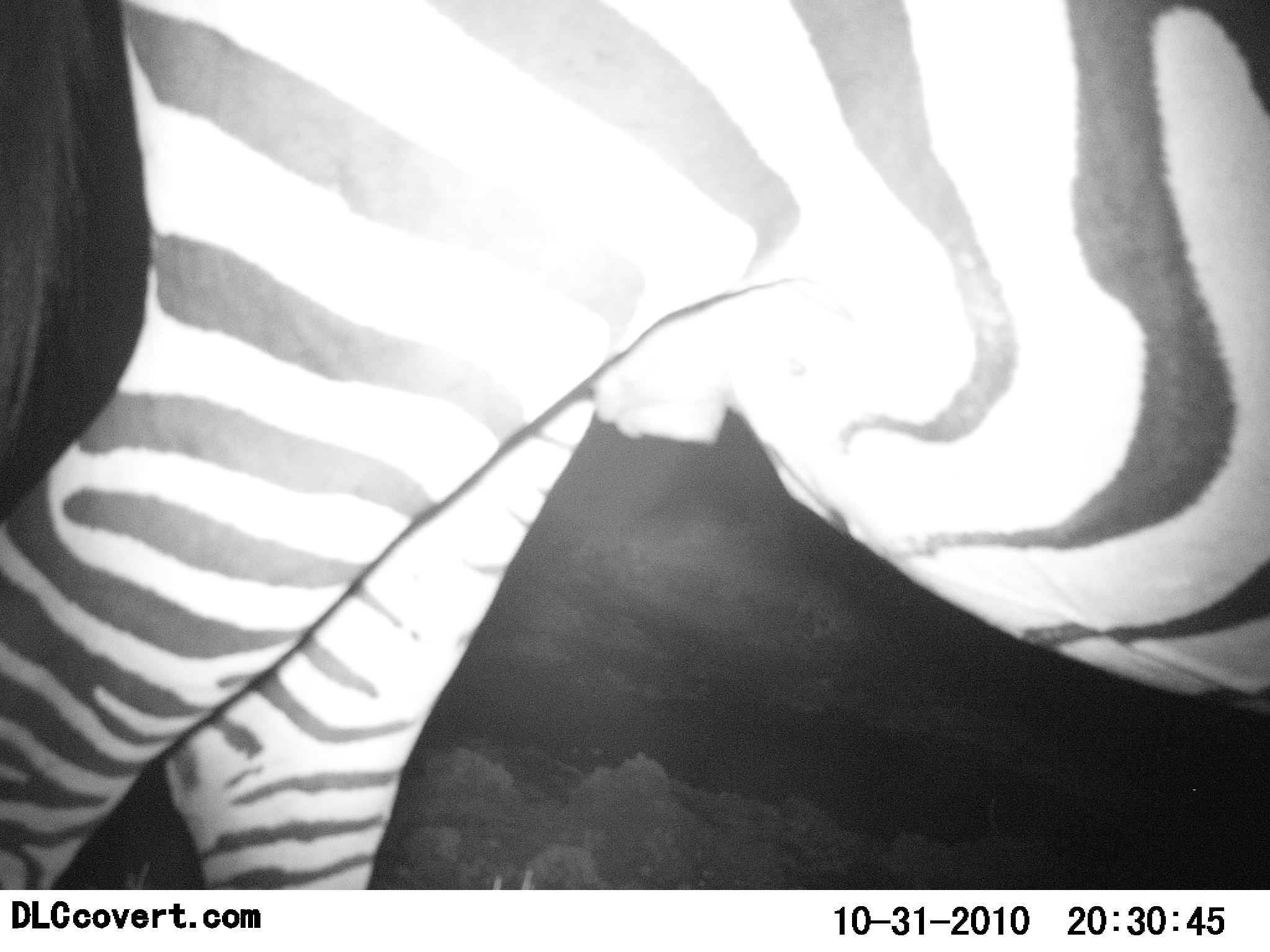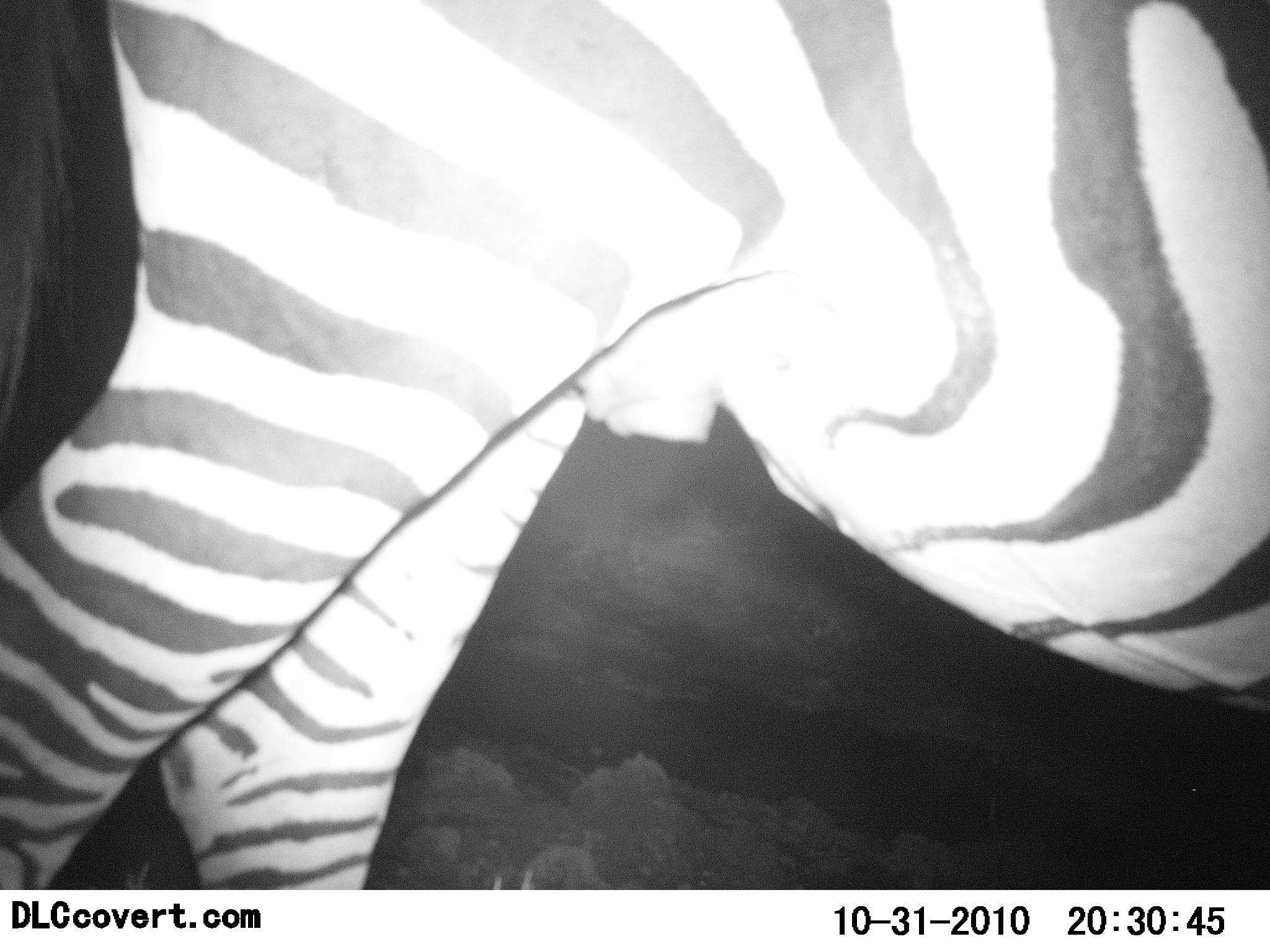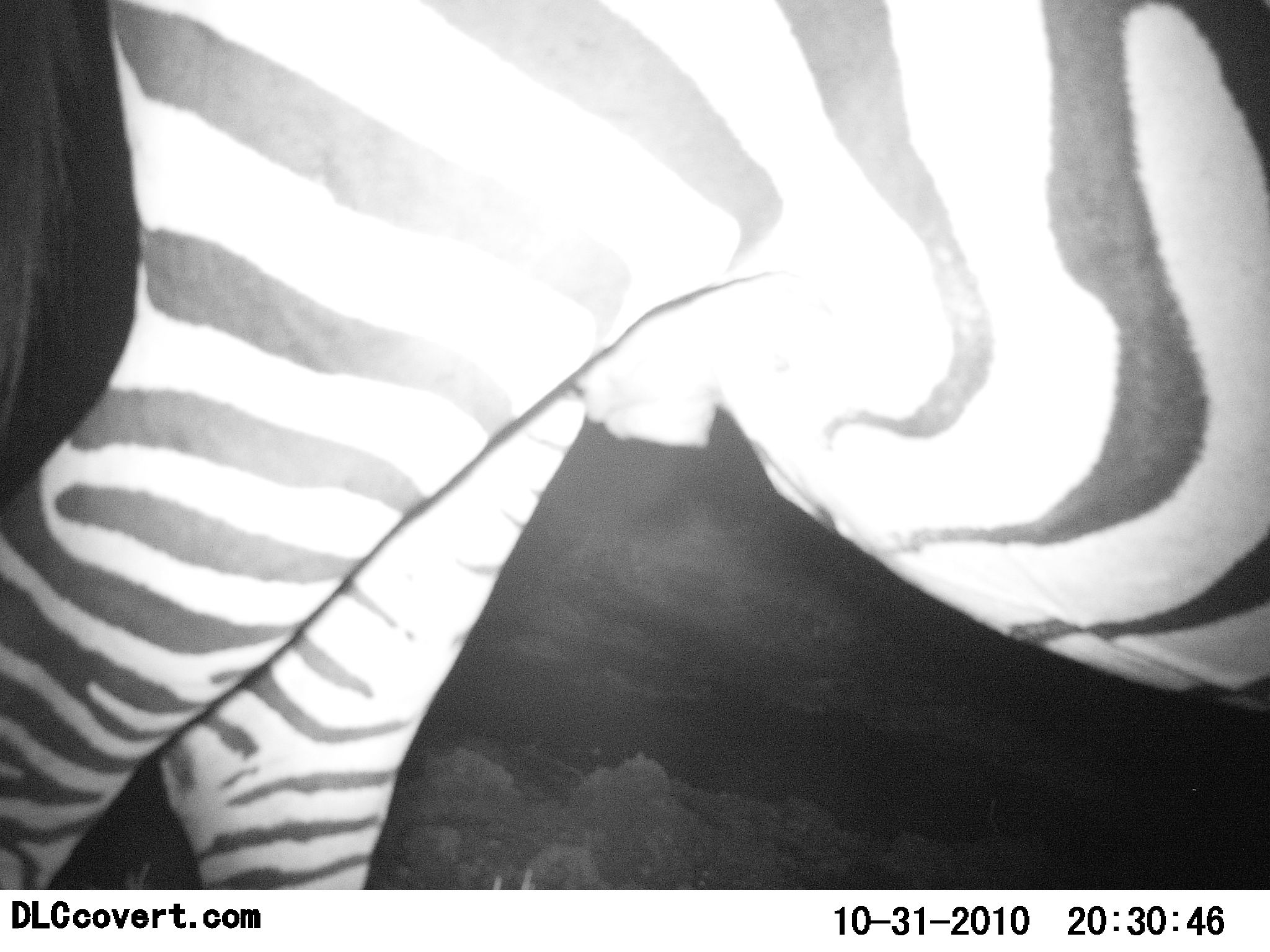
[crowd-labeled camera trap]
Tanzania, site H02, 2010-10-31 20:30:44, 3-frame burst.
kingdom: Animalia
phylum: Chordata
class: Mammalia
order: Perissodactyla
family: Equidae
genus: Equus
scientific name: Equus quagga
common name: plains zebra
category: zebra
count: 1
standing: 100%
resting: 0%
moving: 0%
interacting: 0%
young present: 0%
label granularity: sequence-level